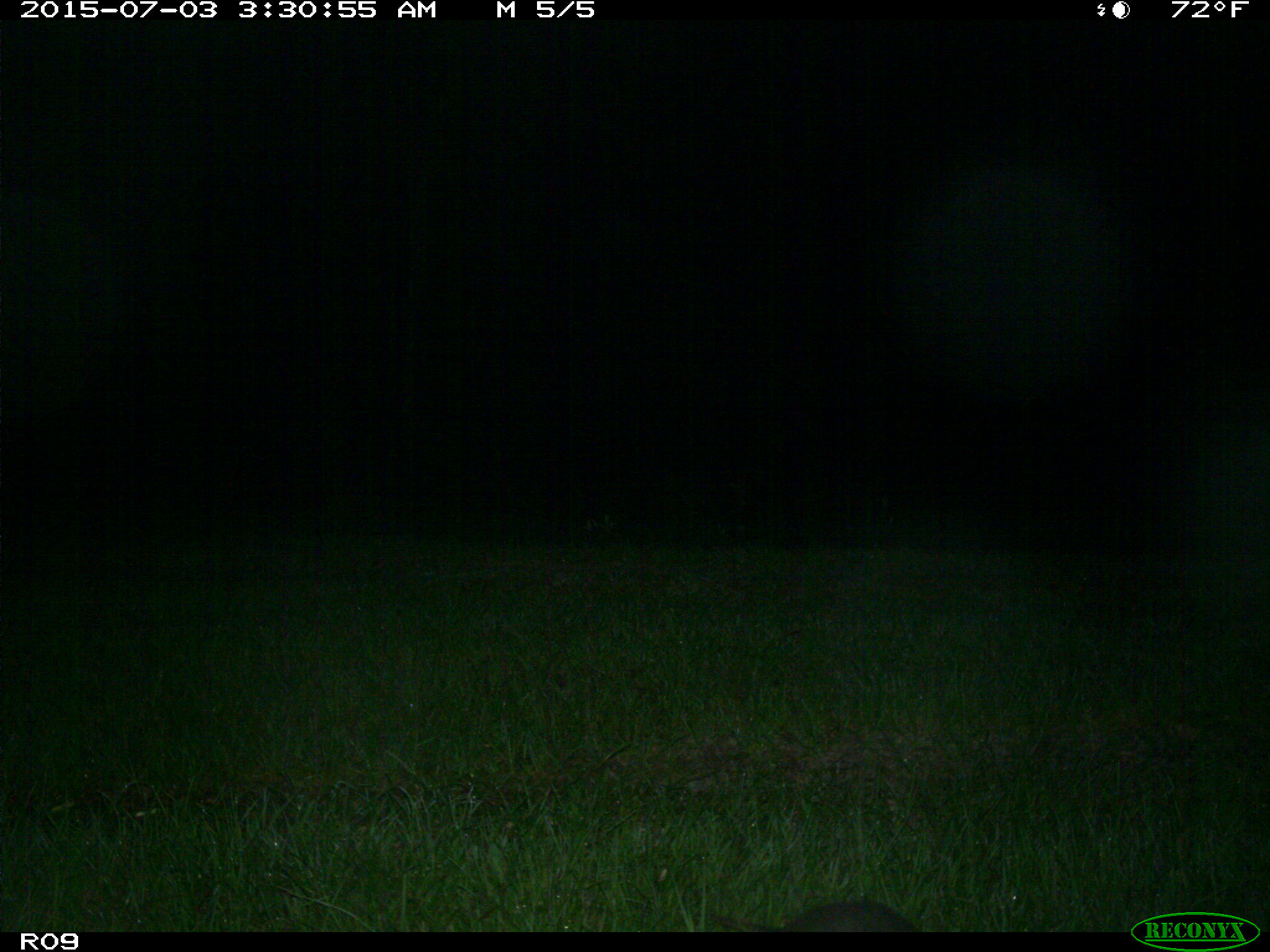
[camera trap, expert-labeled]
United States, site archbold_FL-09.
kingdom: Animalia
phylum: Chordata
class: Mammalia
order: Cingulata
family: Dasypodidae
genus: Dasypus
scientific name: Dasypus novemcinctus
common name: nine-banded armadillo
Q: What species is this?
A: Dasypus novemcinctus (nine-banded armadillo).